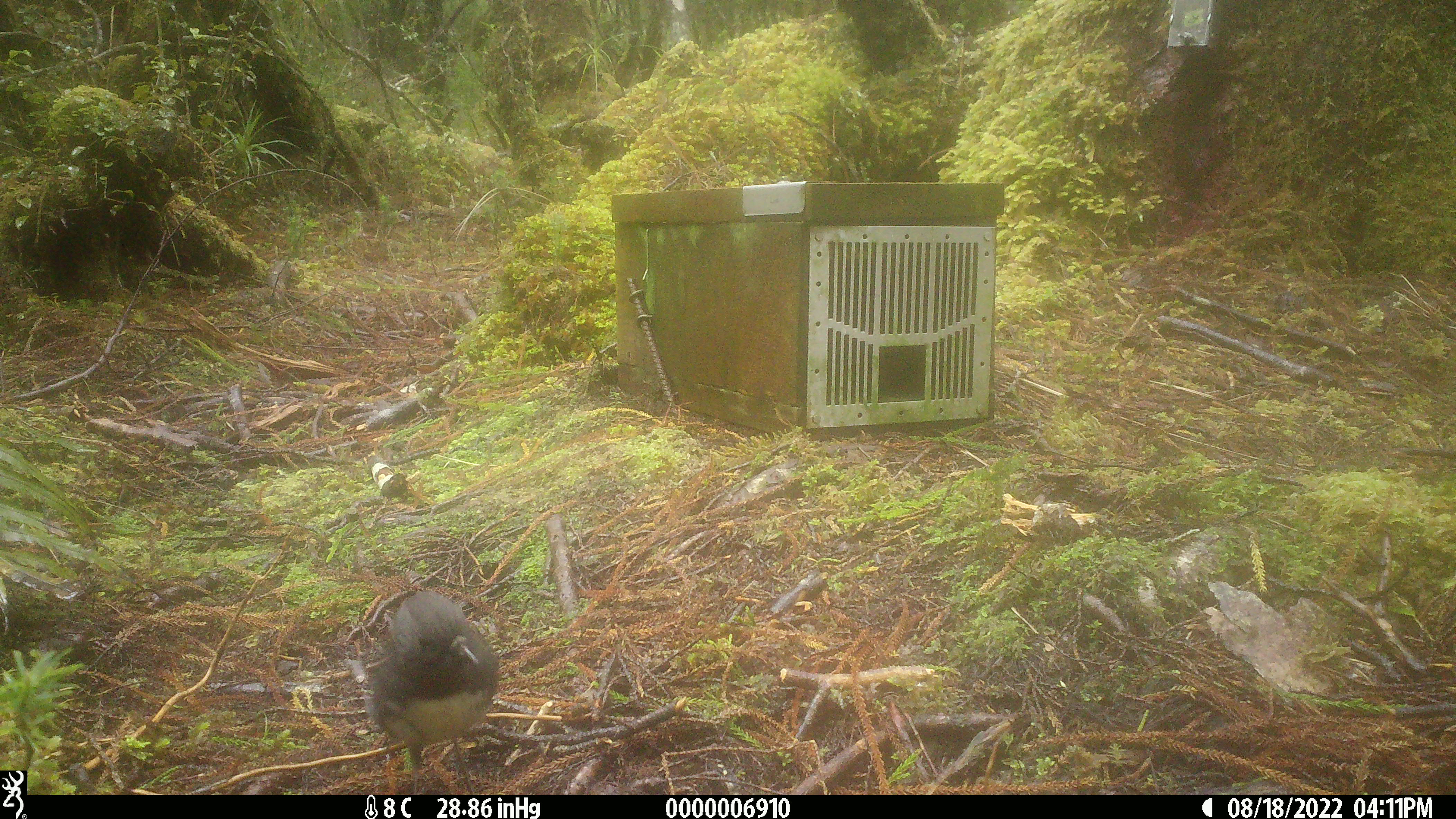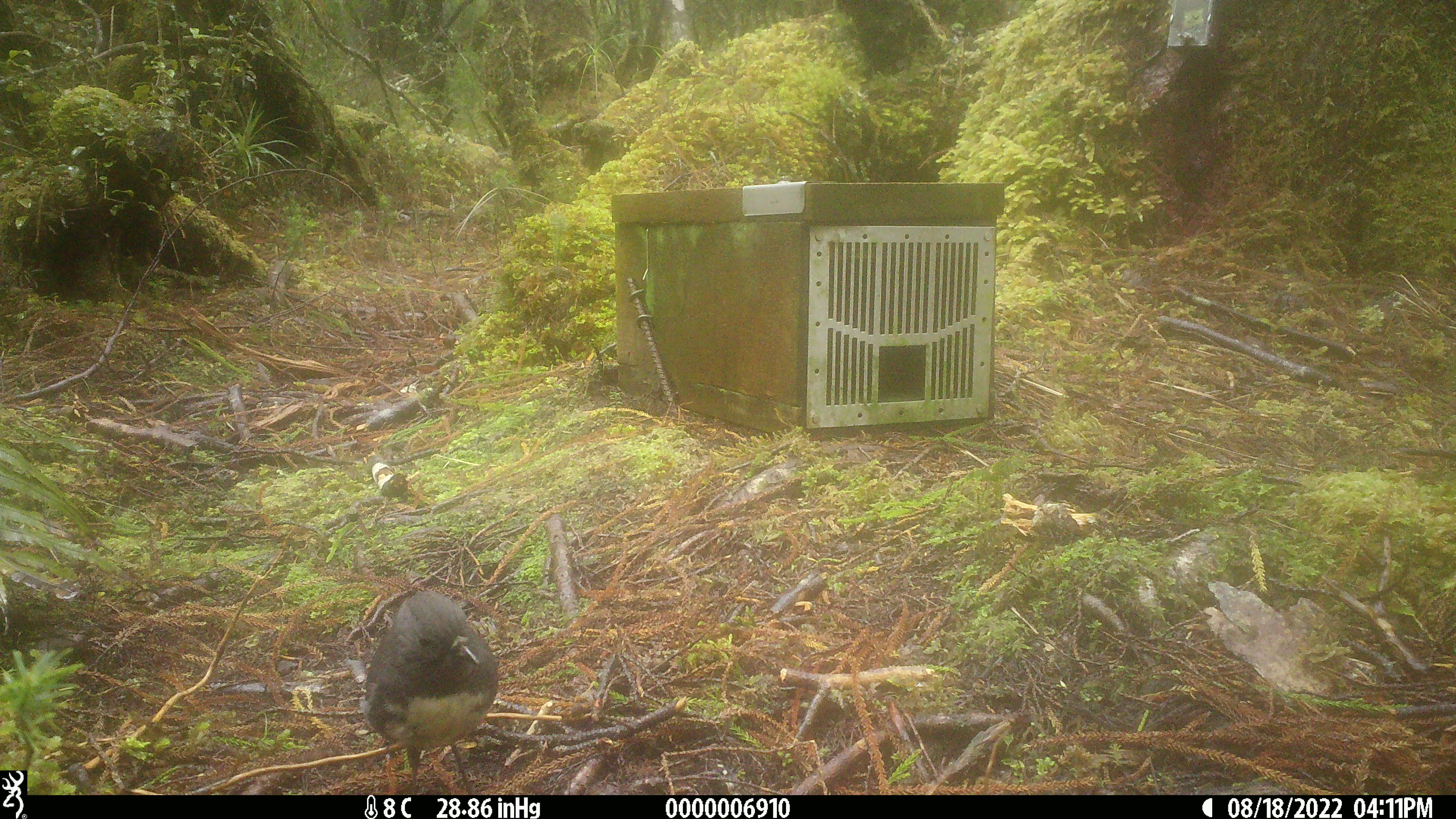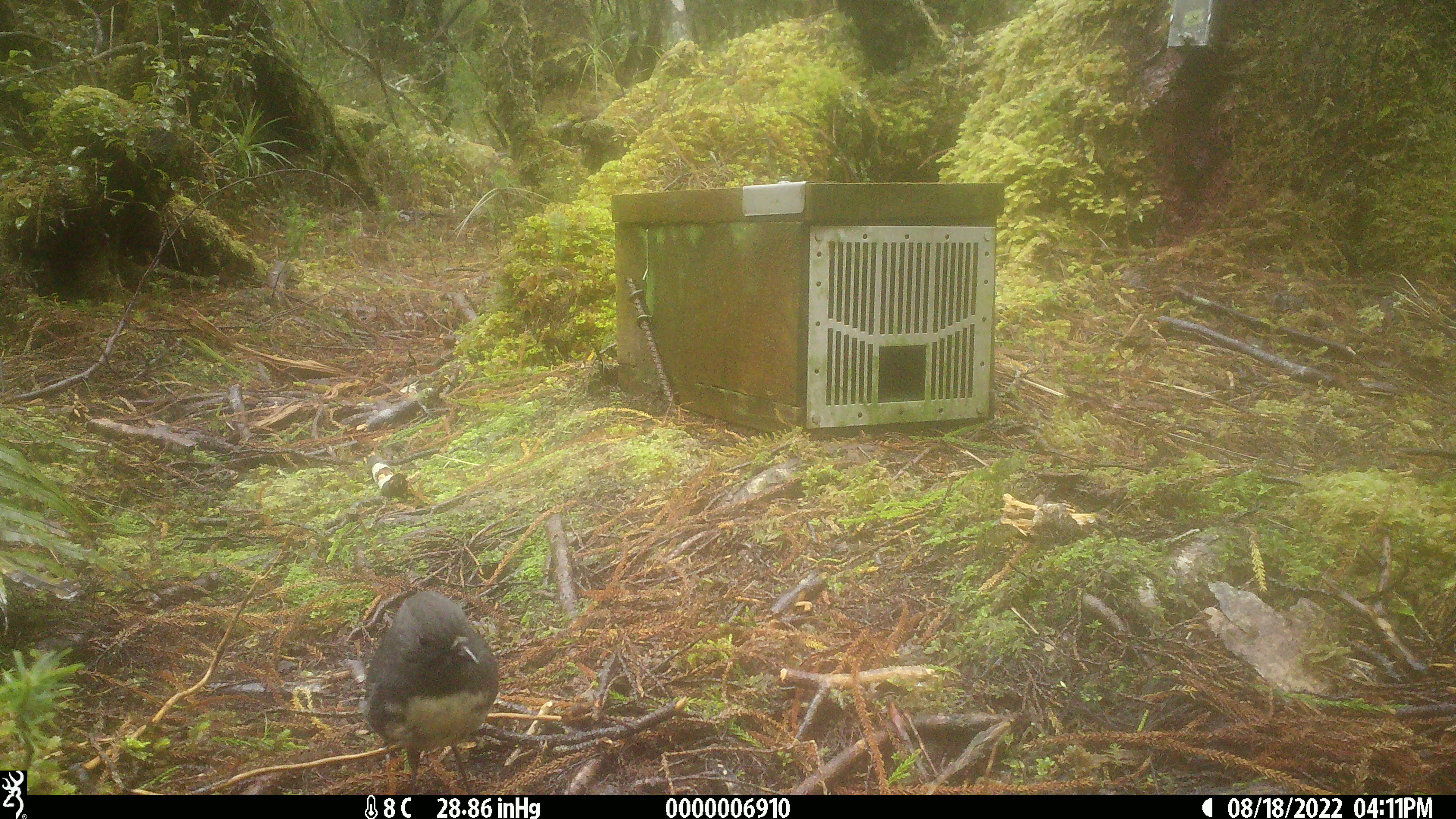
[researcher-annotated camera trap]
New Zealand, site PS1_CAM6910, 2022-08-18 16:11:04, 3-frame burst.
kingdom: Animalia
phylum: Chordata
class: Aves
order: Passeriformes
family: Petroicidae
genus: Petroica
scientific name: Petroica australis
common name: new zealand robin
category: robin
Robin (new zealand robin) (Petroica australis).